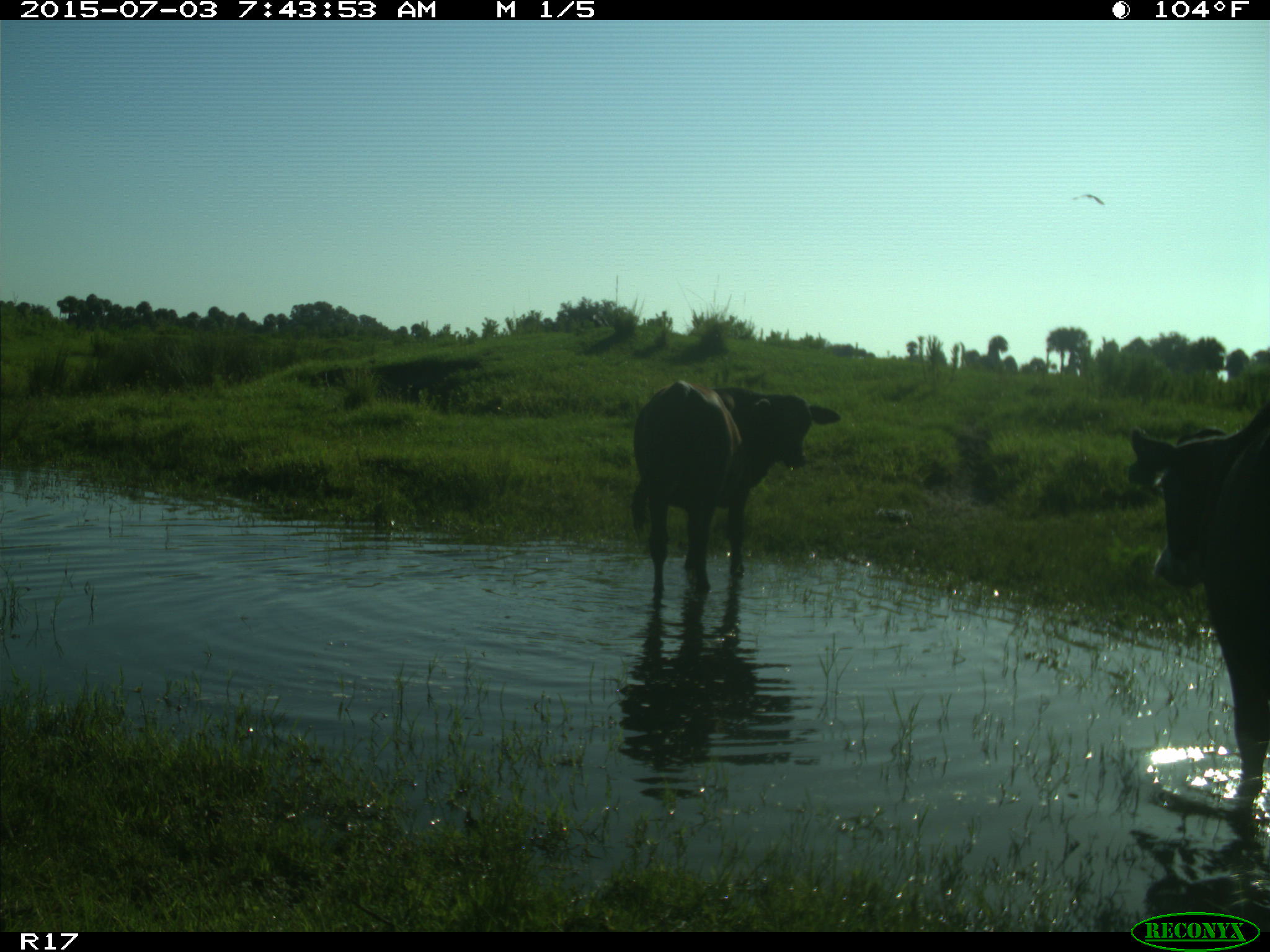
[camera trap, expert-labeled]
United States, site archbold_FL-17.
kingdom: Animalia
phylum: Chordata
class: Mammalia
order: Artiodactyla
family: Bovidae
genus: Bos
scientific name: Bos taurus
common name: domestic cow